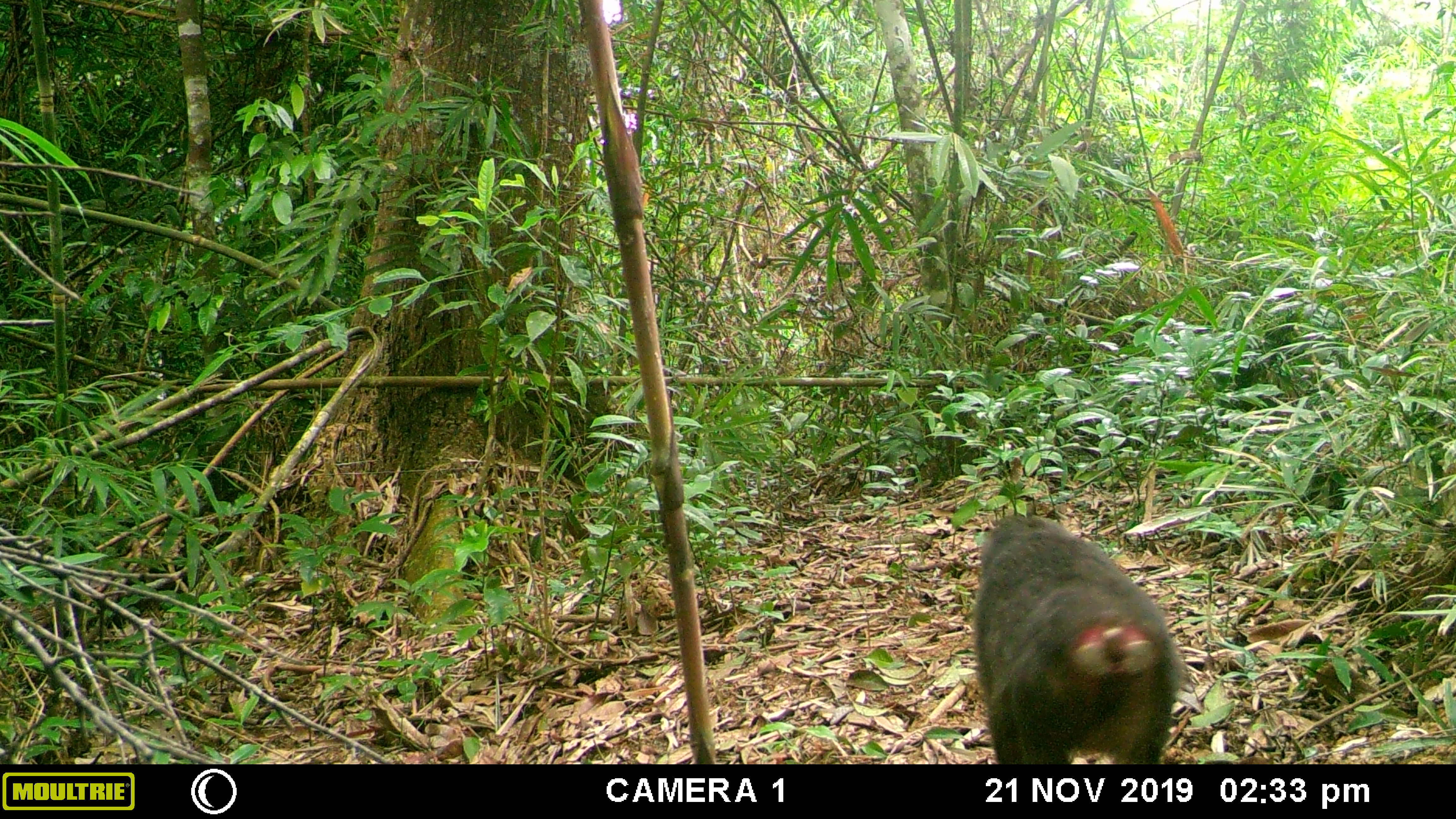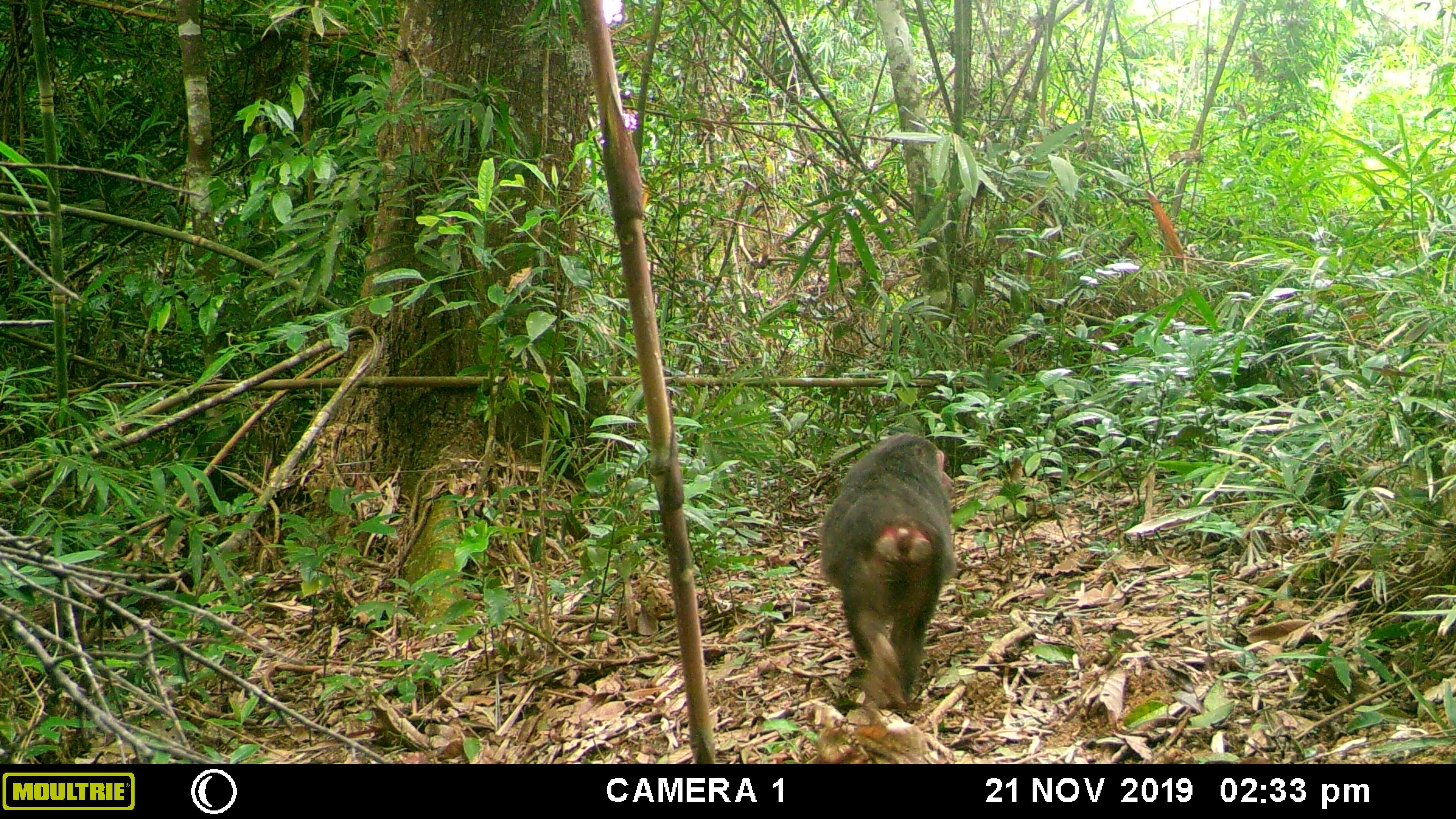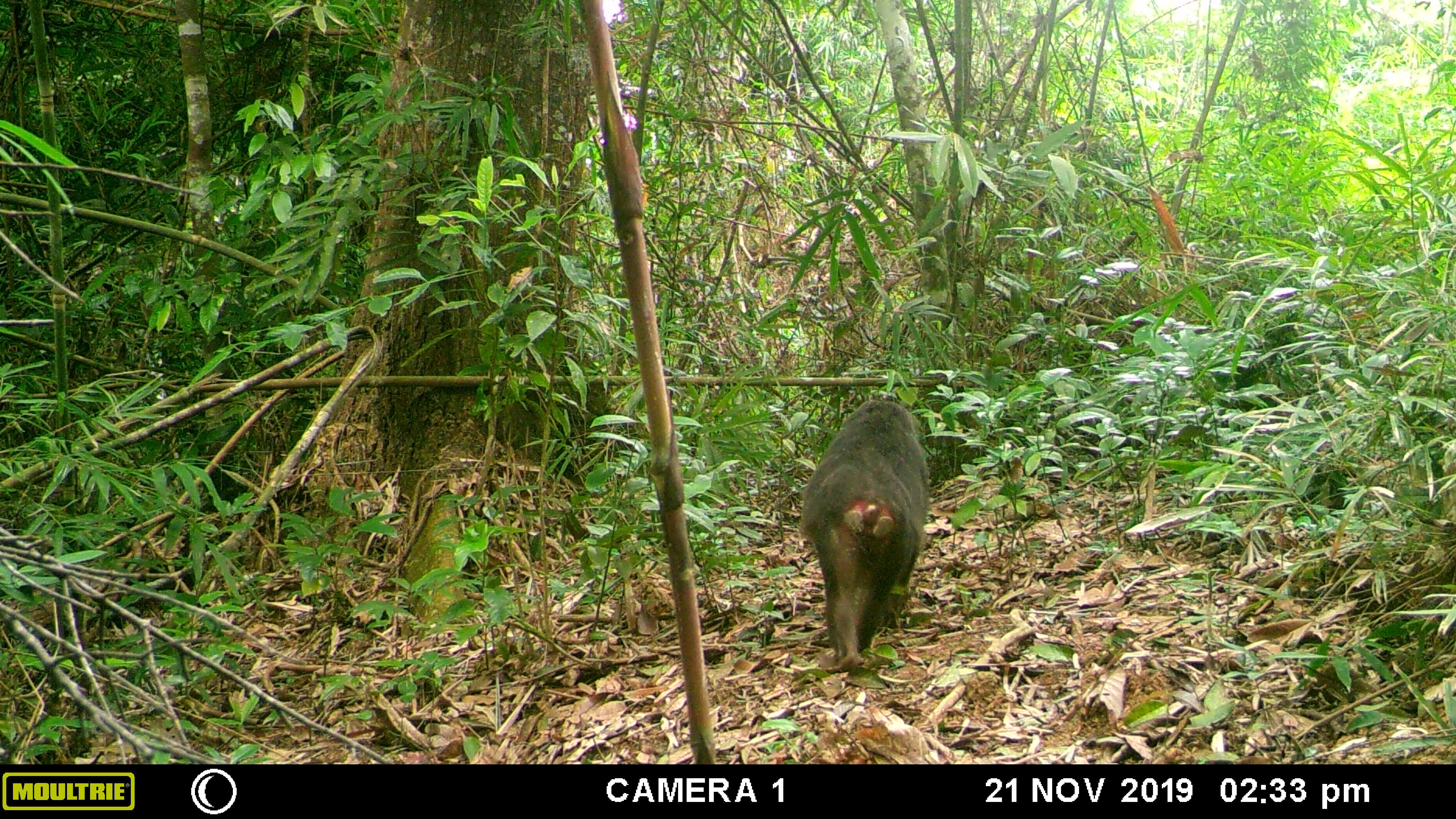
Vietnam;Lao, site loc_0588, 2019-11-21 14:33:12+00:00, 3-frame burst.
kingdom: Animalia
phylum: Chordata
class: Mammalia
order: Primates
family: Cercopithecidae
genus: Macaca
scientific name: Macaca arctoides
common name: stump-tailed macaque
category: stump tailed macaque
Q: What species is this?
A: Stump tailed macaque (stump-tailed macaque) (Macaca arctoides).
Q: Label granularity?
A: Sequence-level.